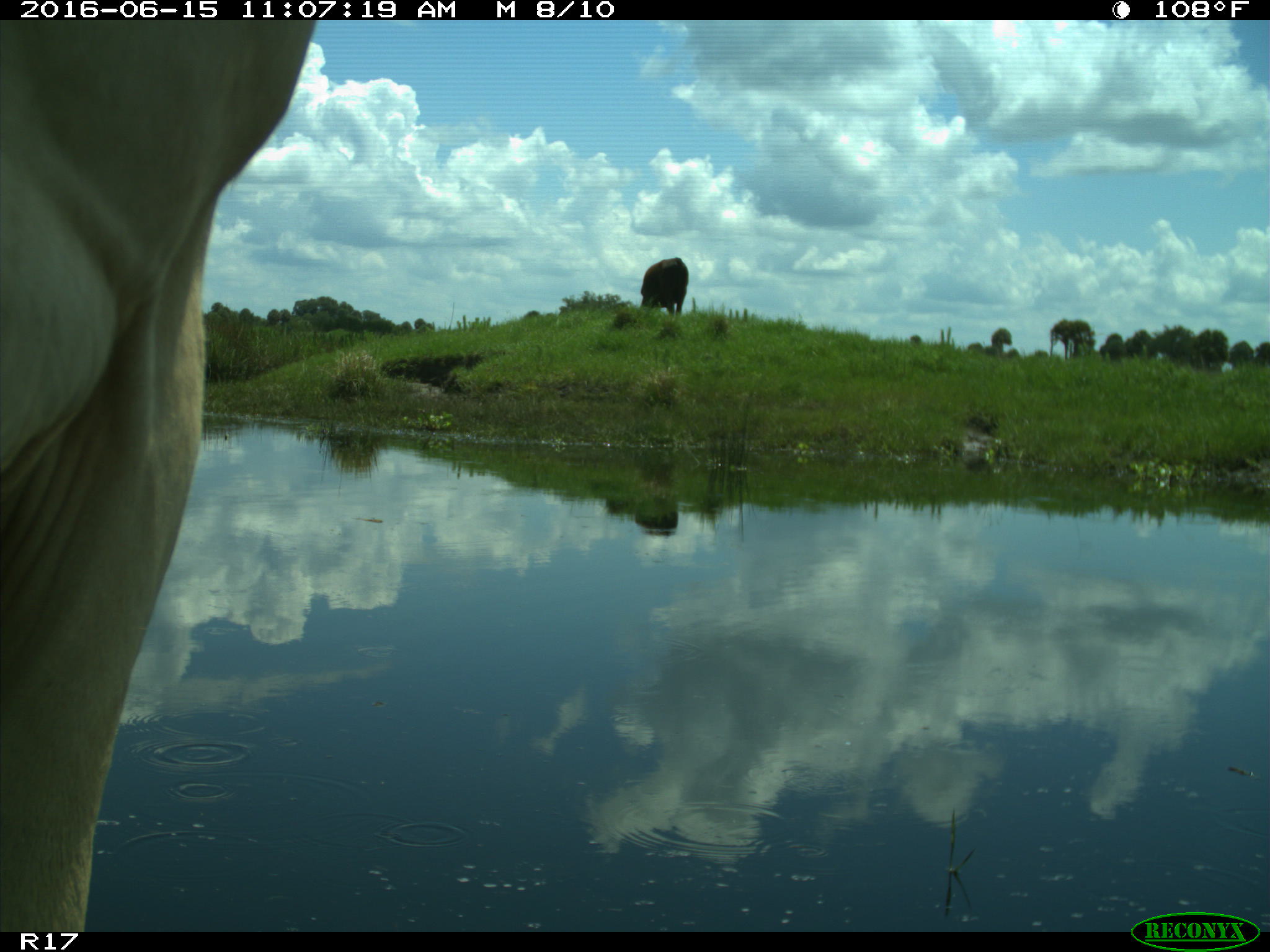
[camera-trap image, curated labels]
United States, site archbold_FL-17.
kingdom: Animalia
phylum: Chordata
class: Mammalia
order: Artiodactyla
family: Bovidae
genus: Bos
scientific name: Bos taurus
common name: domestic cow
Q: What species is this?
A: Bos taurus (domestic cow).